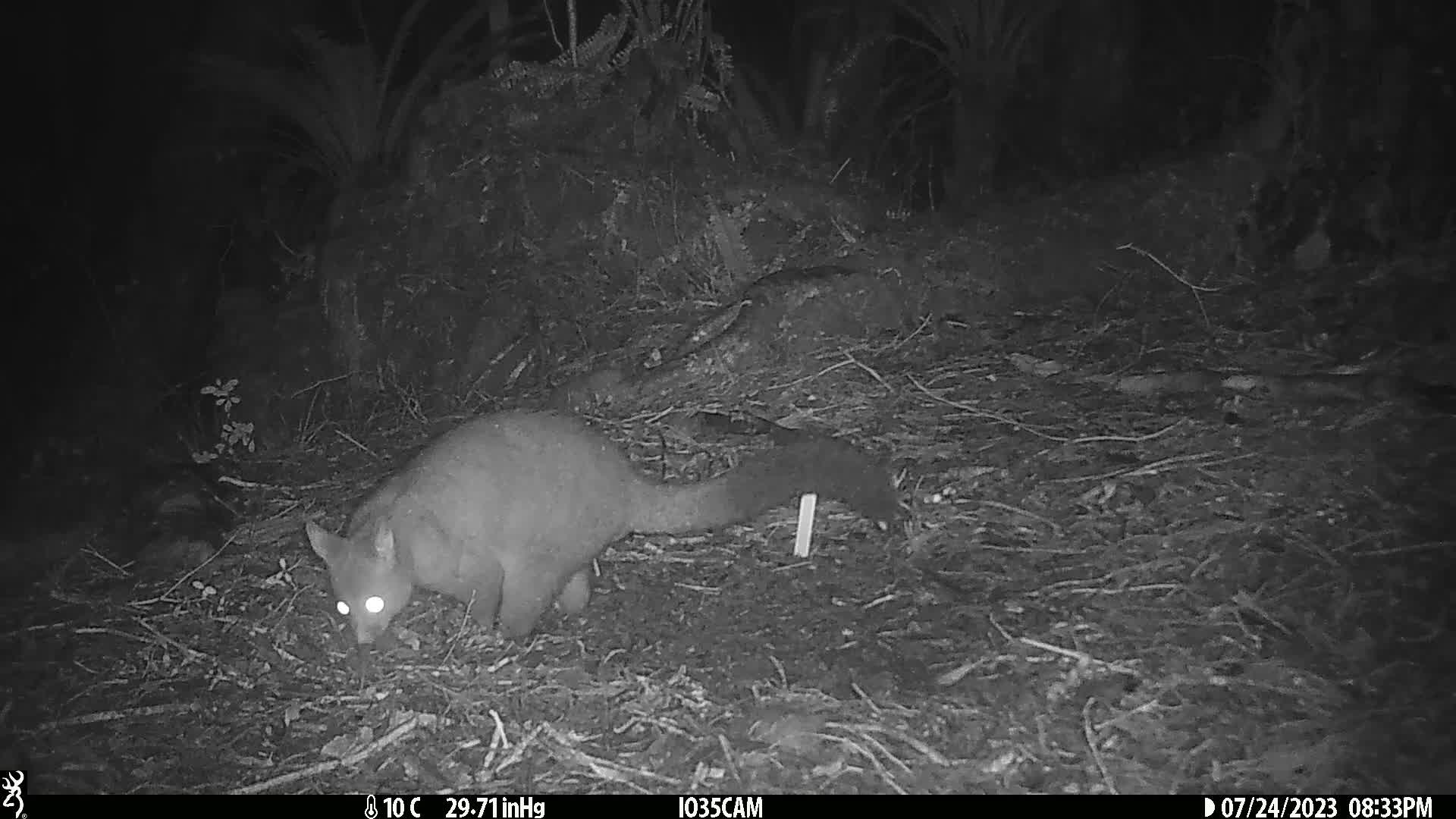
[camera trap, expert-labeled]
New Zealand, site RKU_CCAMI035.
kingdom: Animalia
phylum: Chordata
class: Mammalia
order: Diprotodontia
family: Phalangeridae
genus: Trichosurus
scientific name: Trichosurus vulpecula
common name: common brushtail possum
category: possum